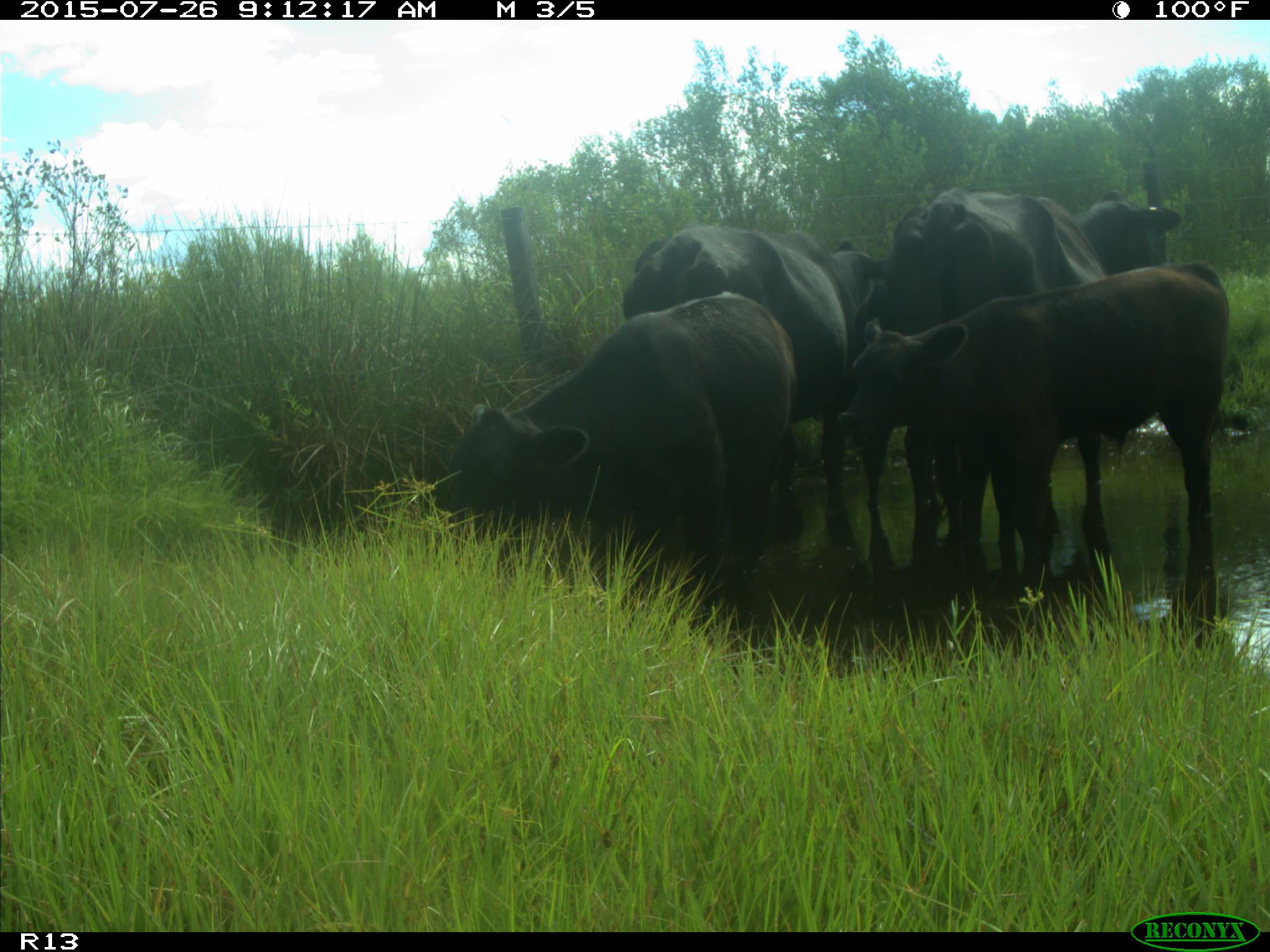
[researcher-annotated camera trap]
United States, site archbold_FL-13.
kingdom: Animalia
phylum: Chordata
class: Mammalia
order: Artiodactyla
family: Bovidae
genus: Bos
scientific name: Bos taurus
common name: domestic cow